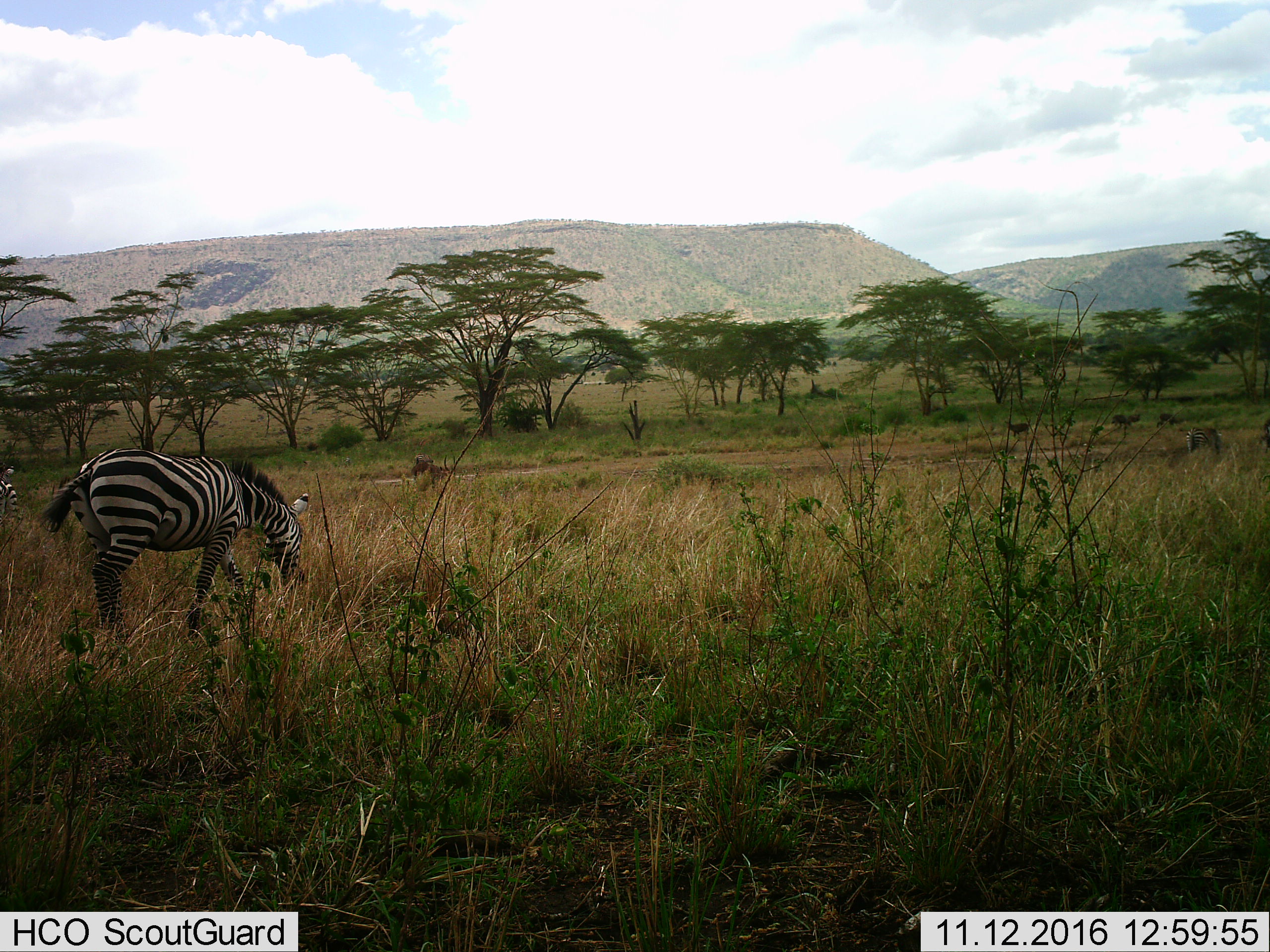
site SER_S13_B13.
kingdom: Animalia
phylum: Chordata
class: Mammalia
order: Perissodactyla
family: Equidae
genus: Equus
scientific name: Equus quagga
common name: plains zebra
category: zebraplains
Zebraplains (plains zebra) (Equus quagga), count 3. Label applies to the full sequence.